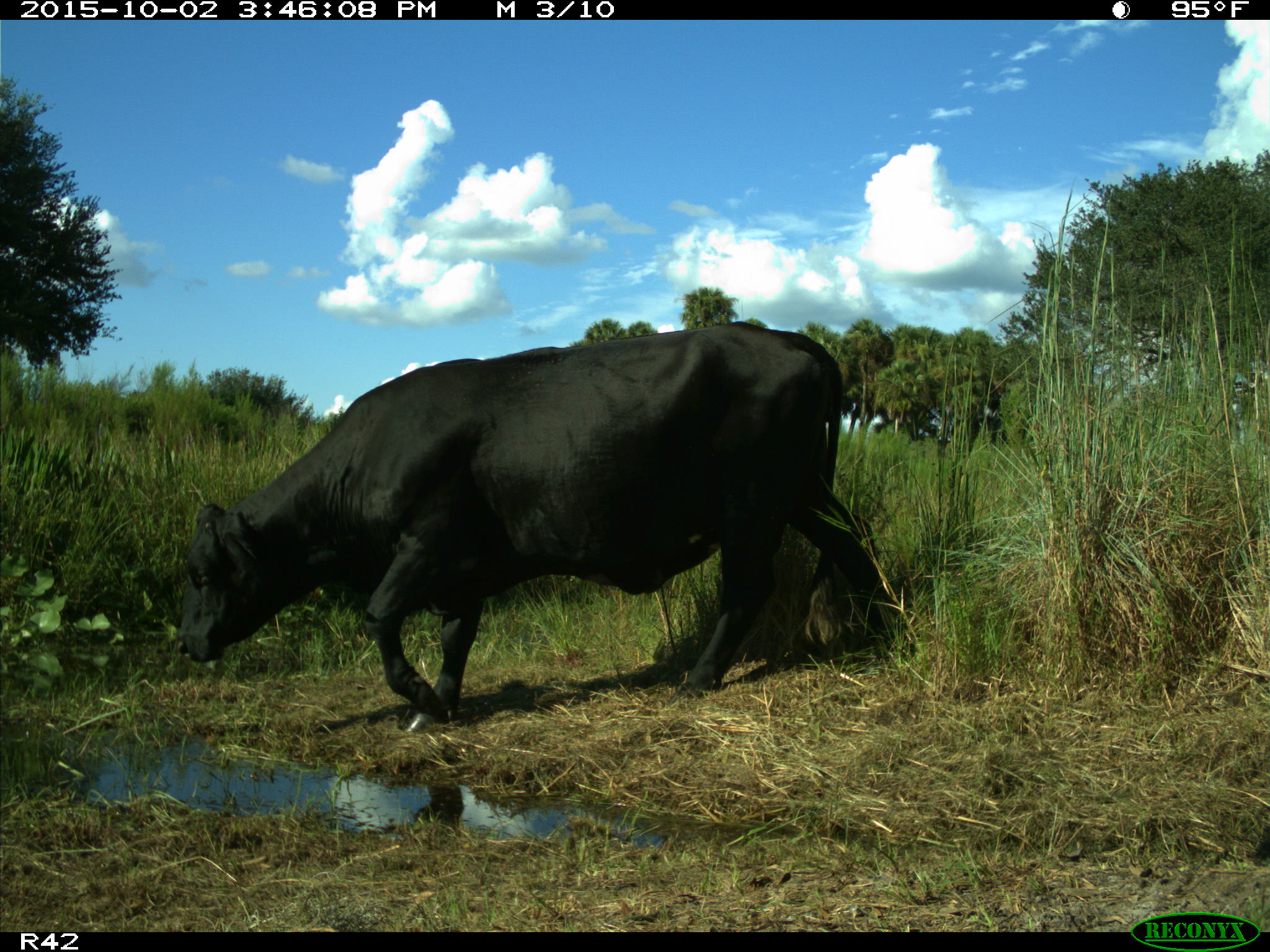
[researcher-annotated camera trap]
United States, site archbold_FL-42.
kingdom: Animalia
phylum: Chordata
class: Mammalia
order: Artiodactyla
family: Bovidae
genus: Bos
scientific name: Bos taurus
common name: domestic cow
Bos taurus (domestic cow).